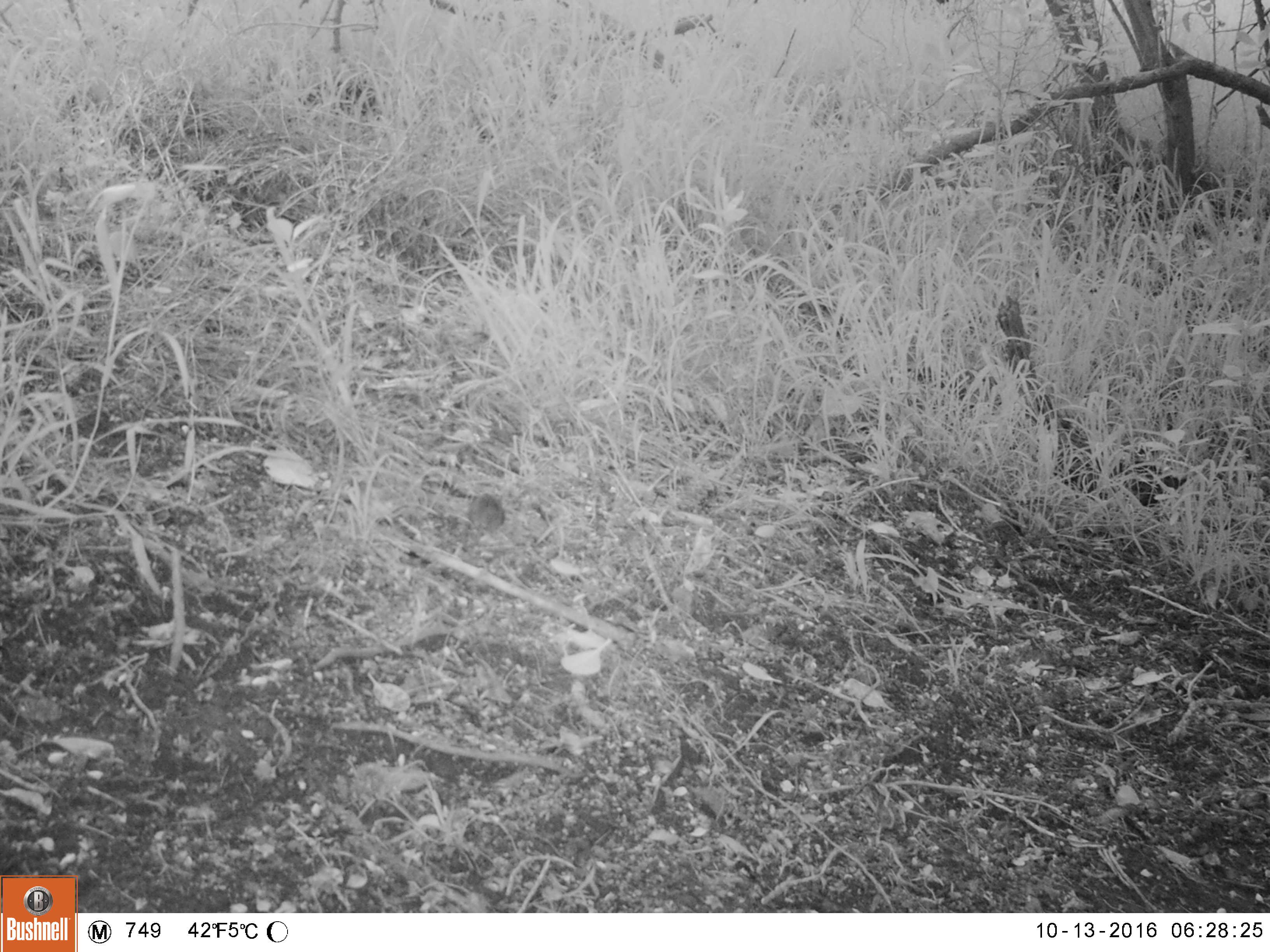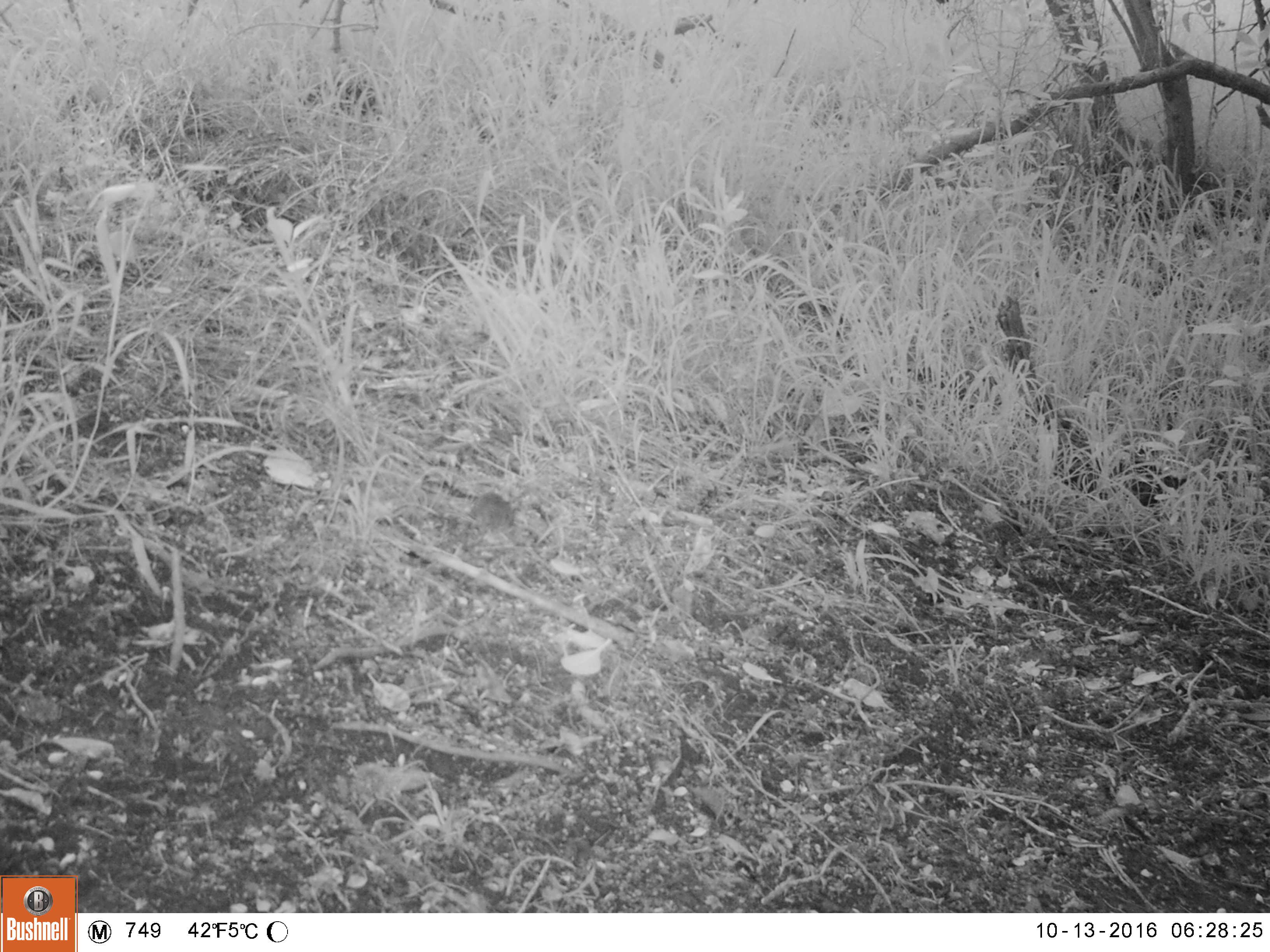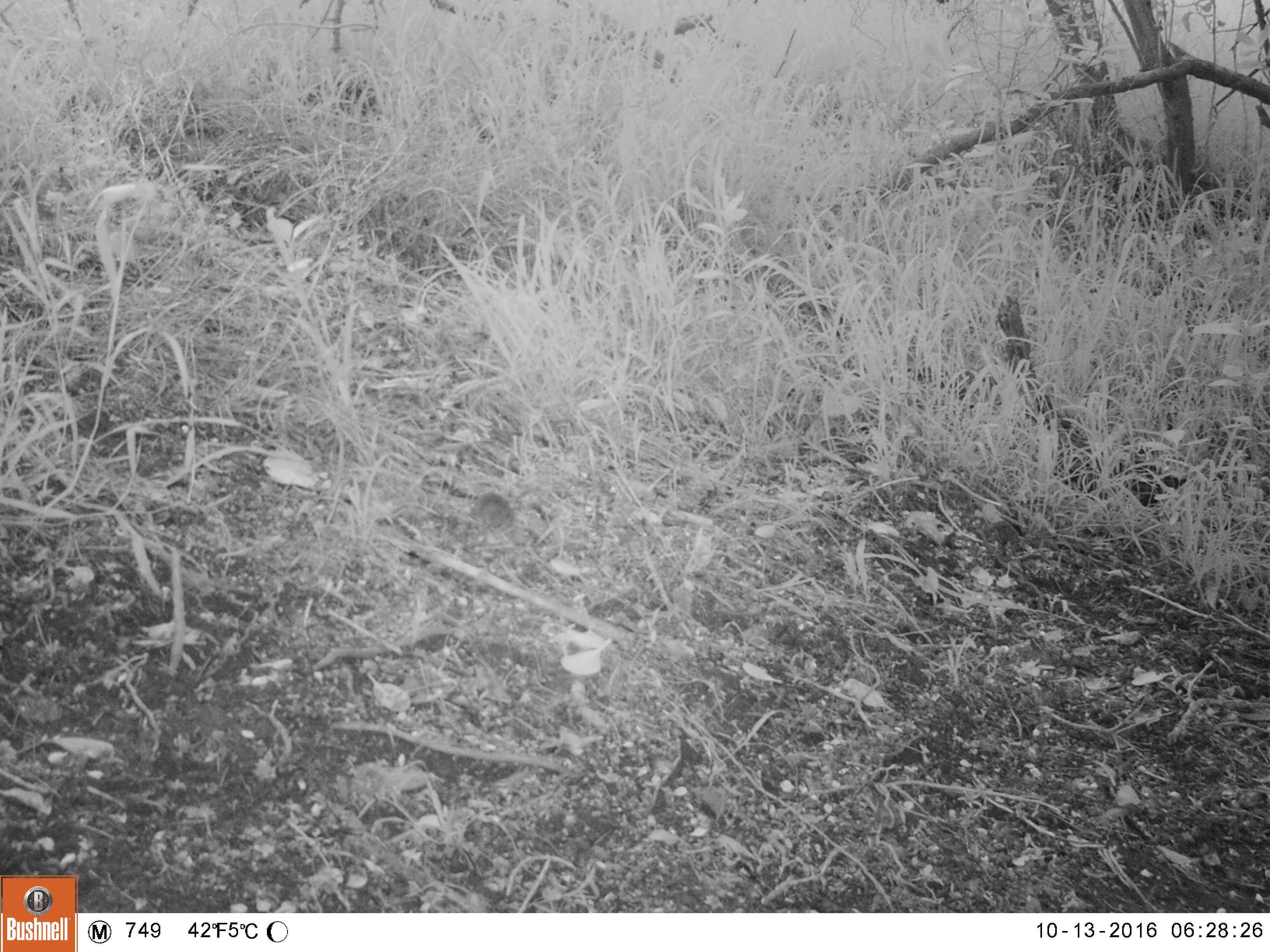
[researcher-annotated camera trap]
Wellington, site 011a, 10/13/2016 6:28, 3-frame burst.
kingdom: Animalia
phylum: Chordata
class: Mammalia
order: Rodentia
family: Muridae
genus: Mus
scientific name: Mus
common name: mouse